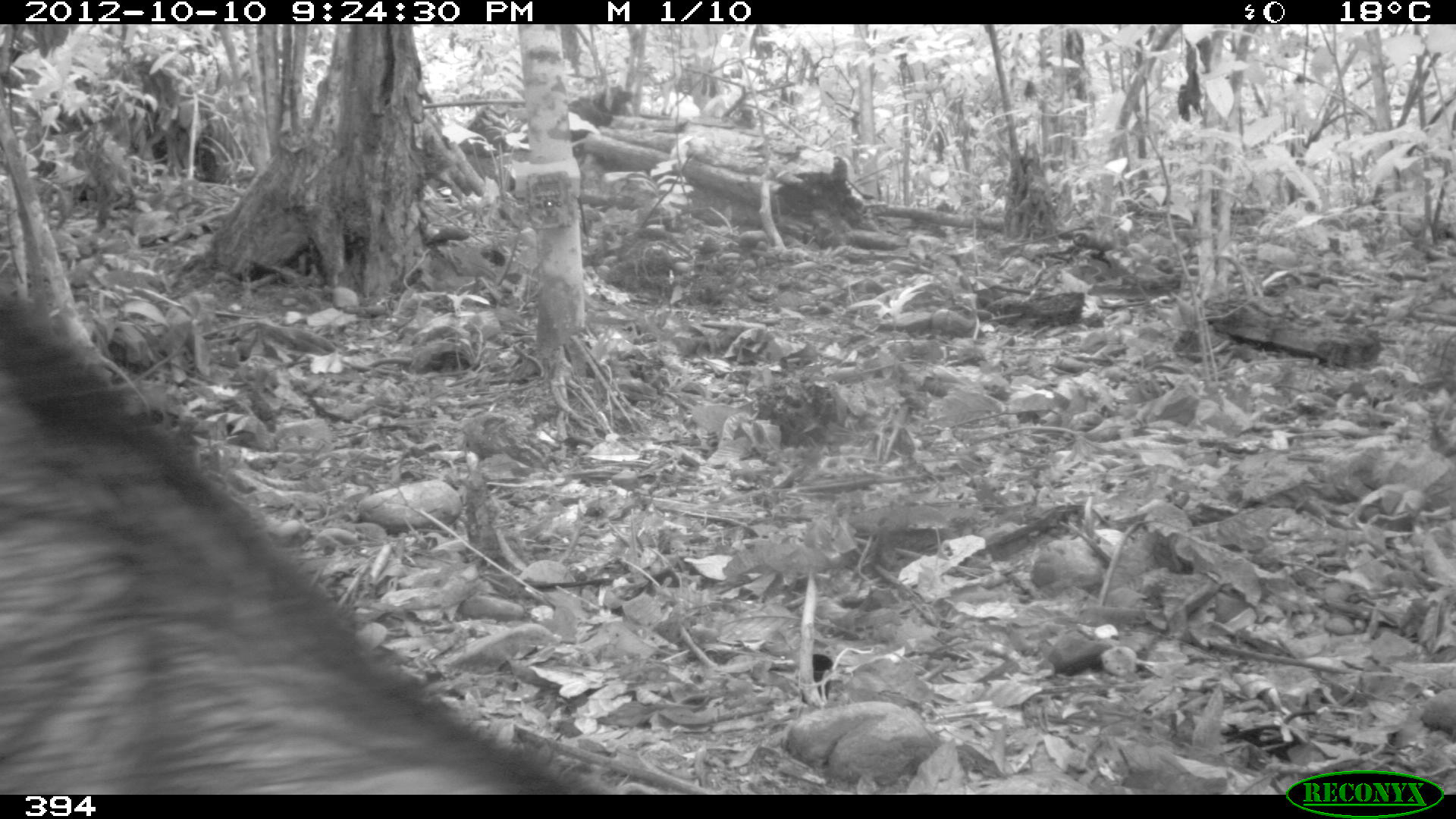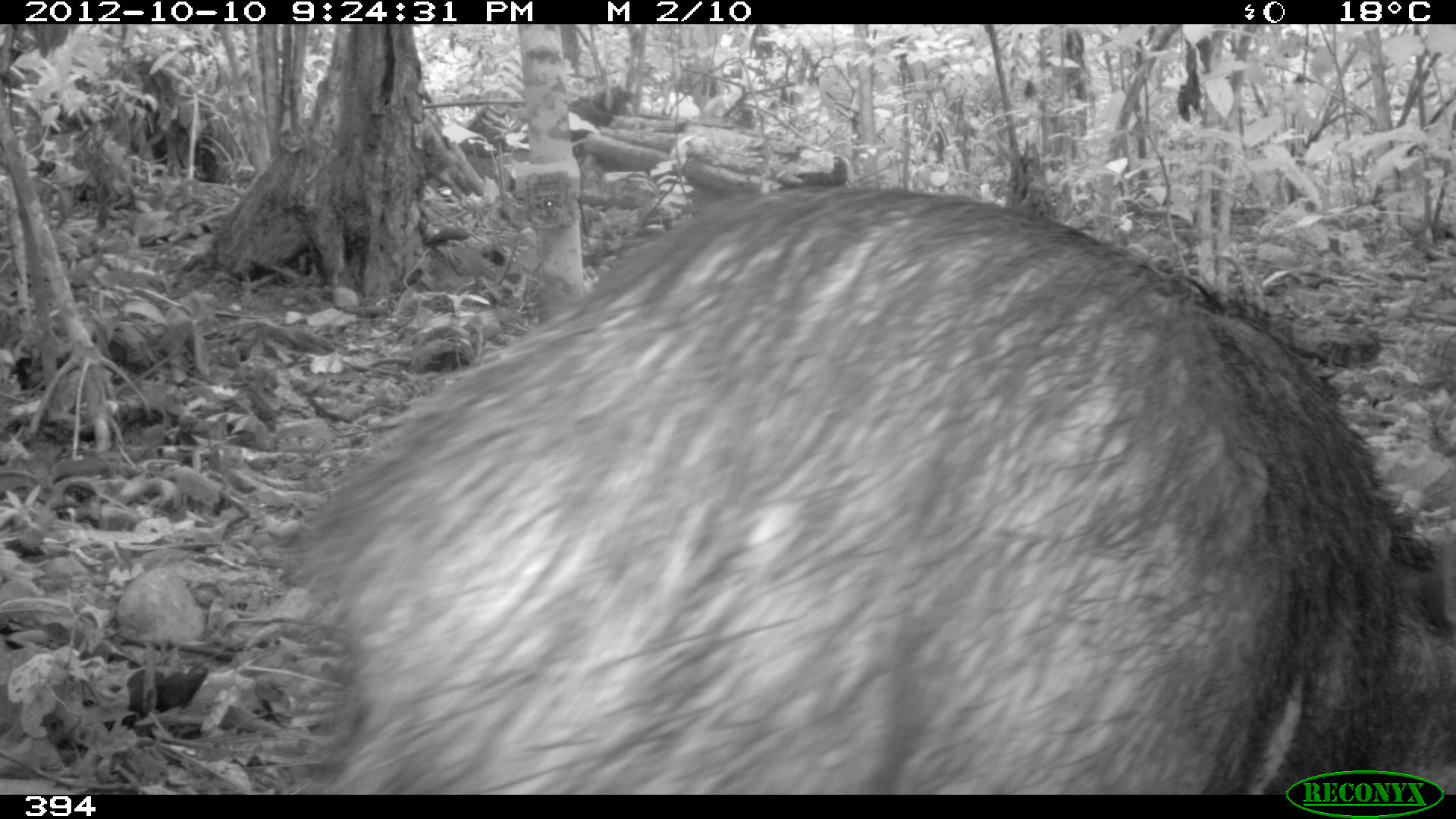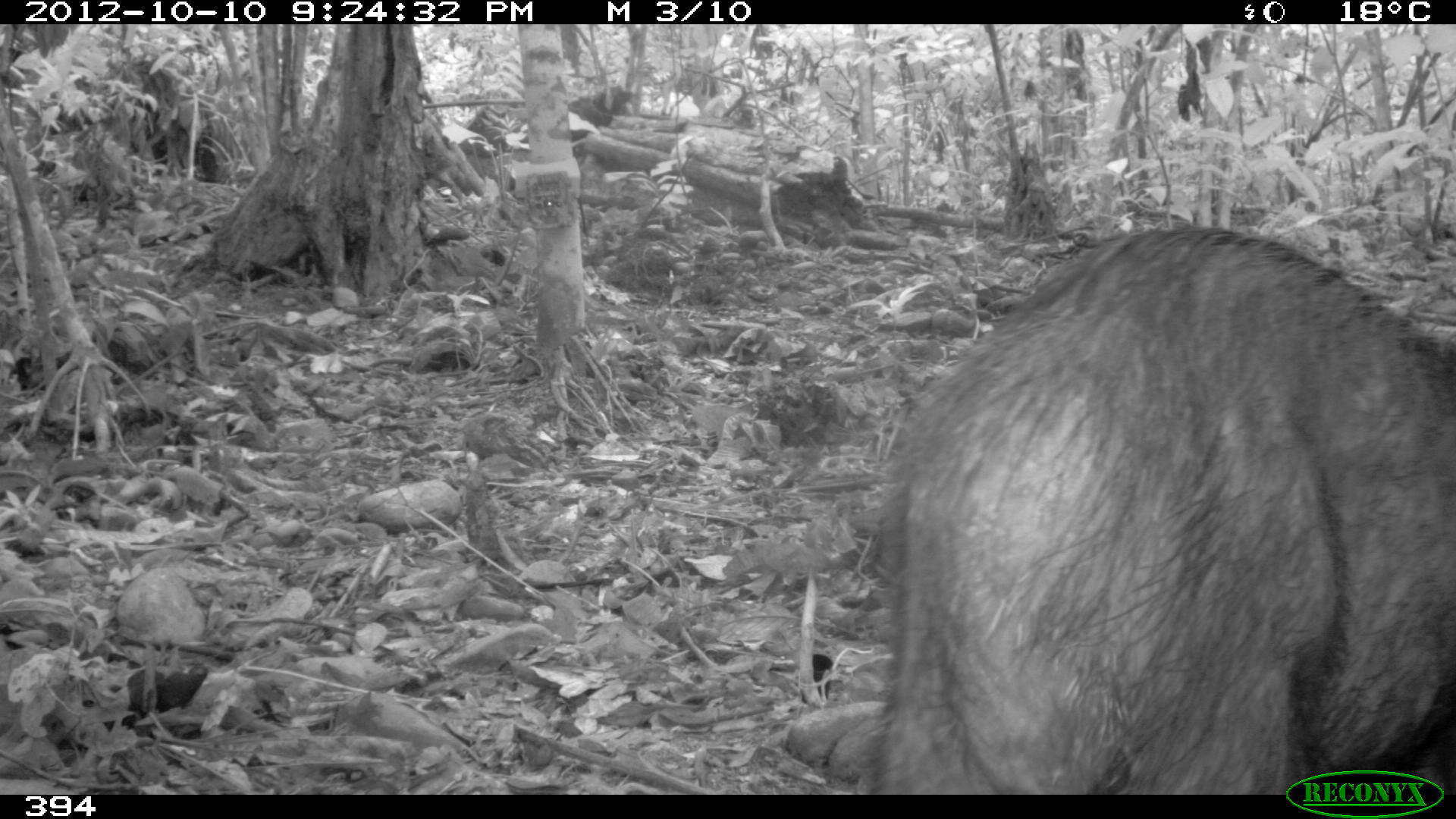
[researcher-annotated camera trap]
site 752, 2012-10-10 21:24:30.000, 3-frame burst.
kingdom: Animalia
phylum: Chordata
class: Mammalia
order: Artiodactyla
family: Tayassuidae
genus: Tayassu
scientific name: Tayassu pecari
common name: white-lipped peccary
Tayassu pecari (white-lipped peccary).